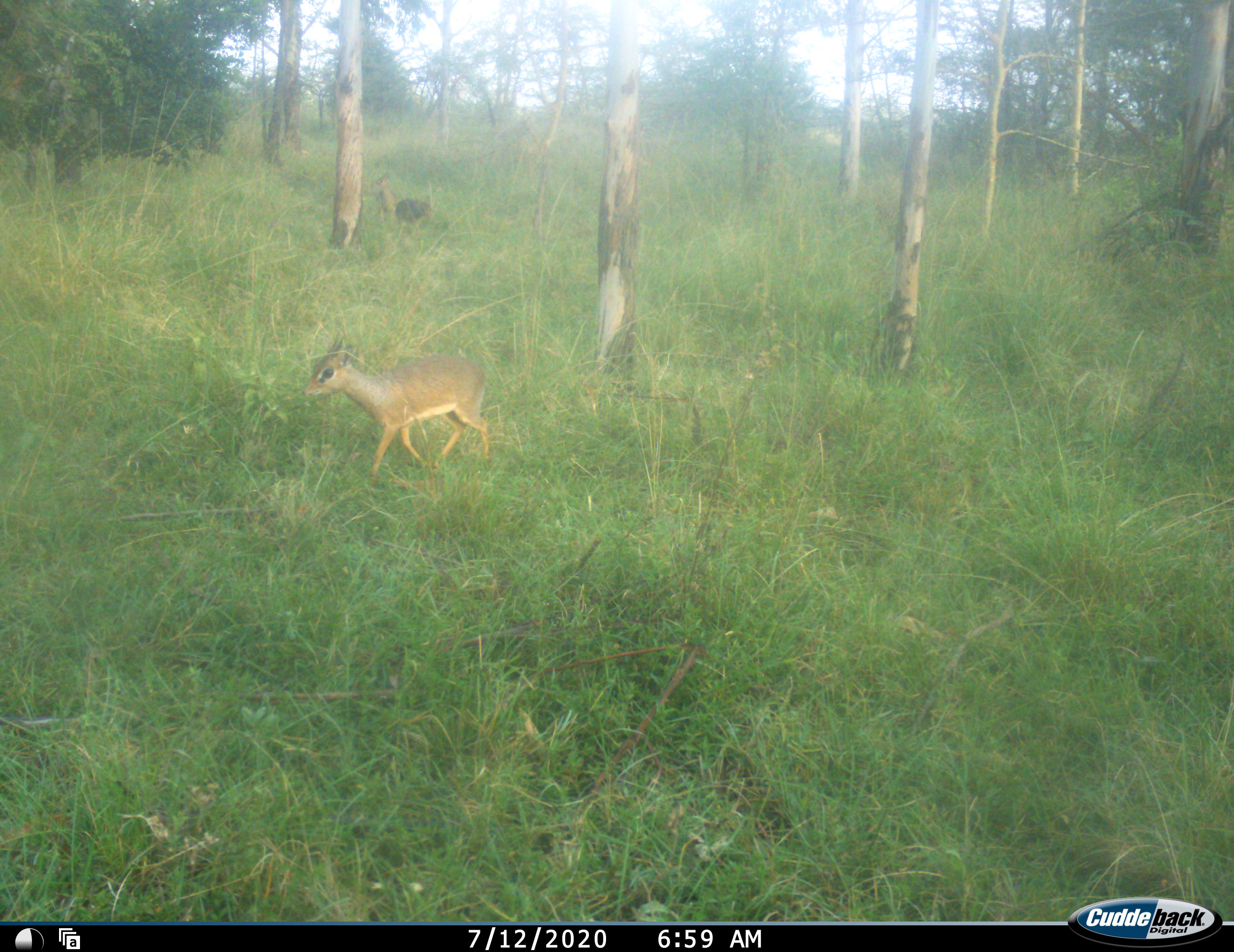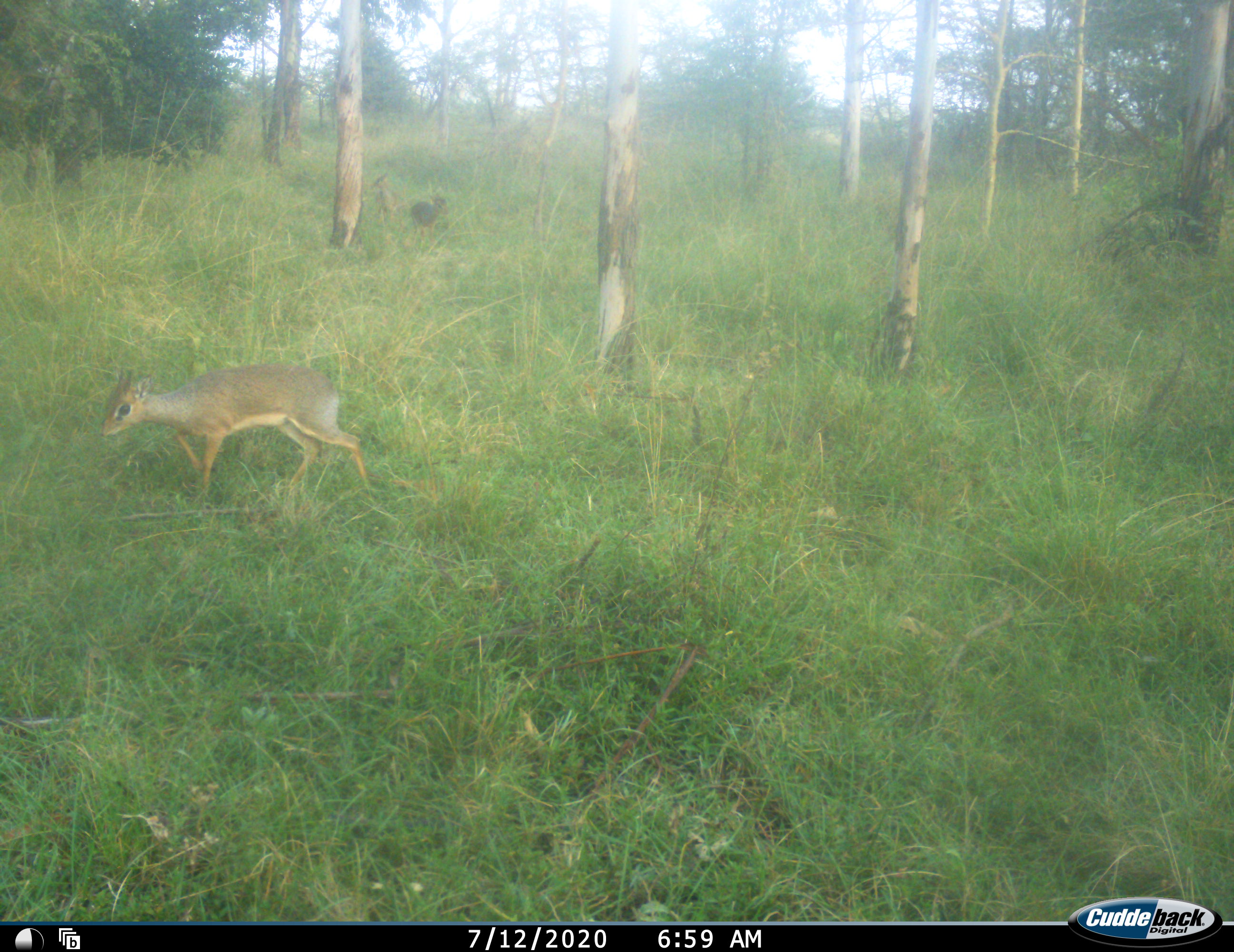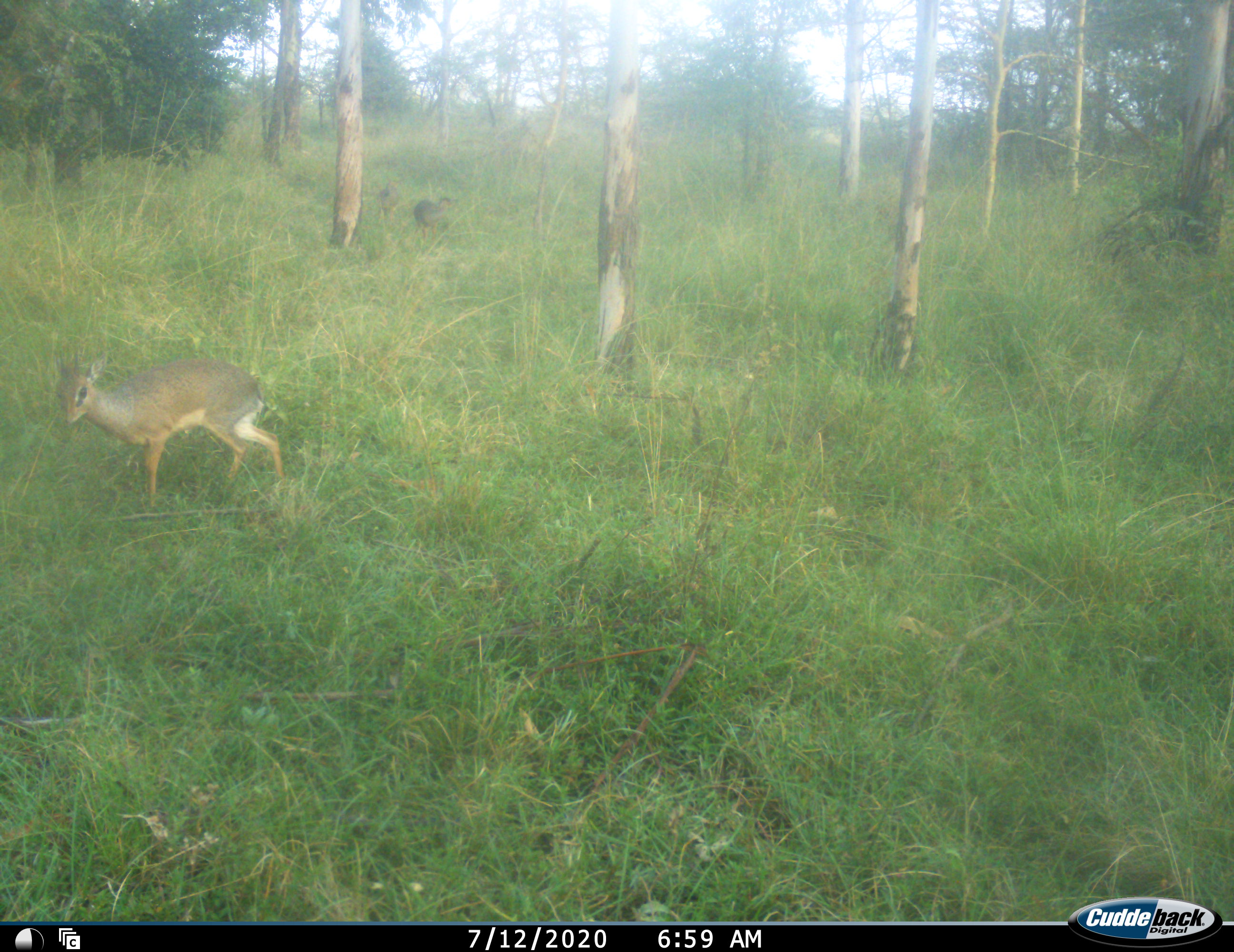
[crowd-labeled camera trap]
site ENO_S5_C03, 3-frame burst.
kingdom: Animalia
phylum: Chordata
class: Mammalia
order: Artiodactyla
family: Bovidae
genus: Madoqua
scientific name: Madoqua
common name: dik-dik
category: dikdik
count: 3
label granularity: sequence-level